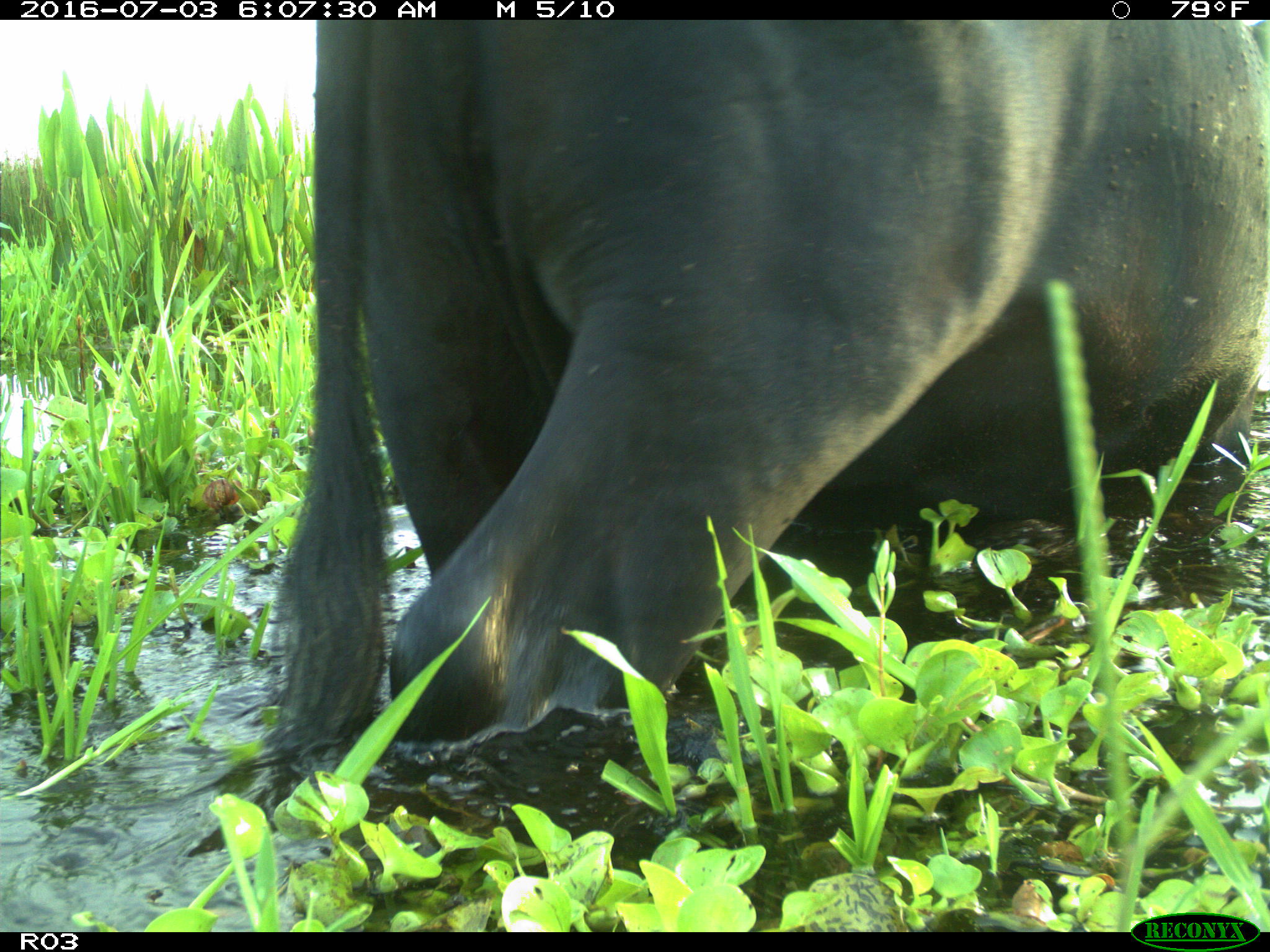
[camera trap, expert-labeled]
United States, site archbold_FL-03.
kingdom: Animalia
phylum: Chordata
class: Mammalia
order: Artiodactyla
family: Bovidae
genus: Bos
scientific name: Bos taurus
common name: domestic cow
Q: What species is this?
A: Bos taurus (domestic cow).